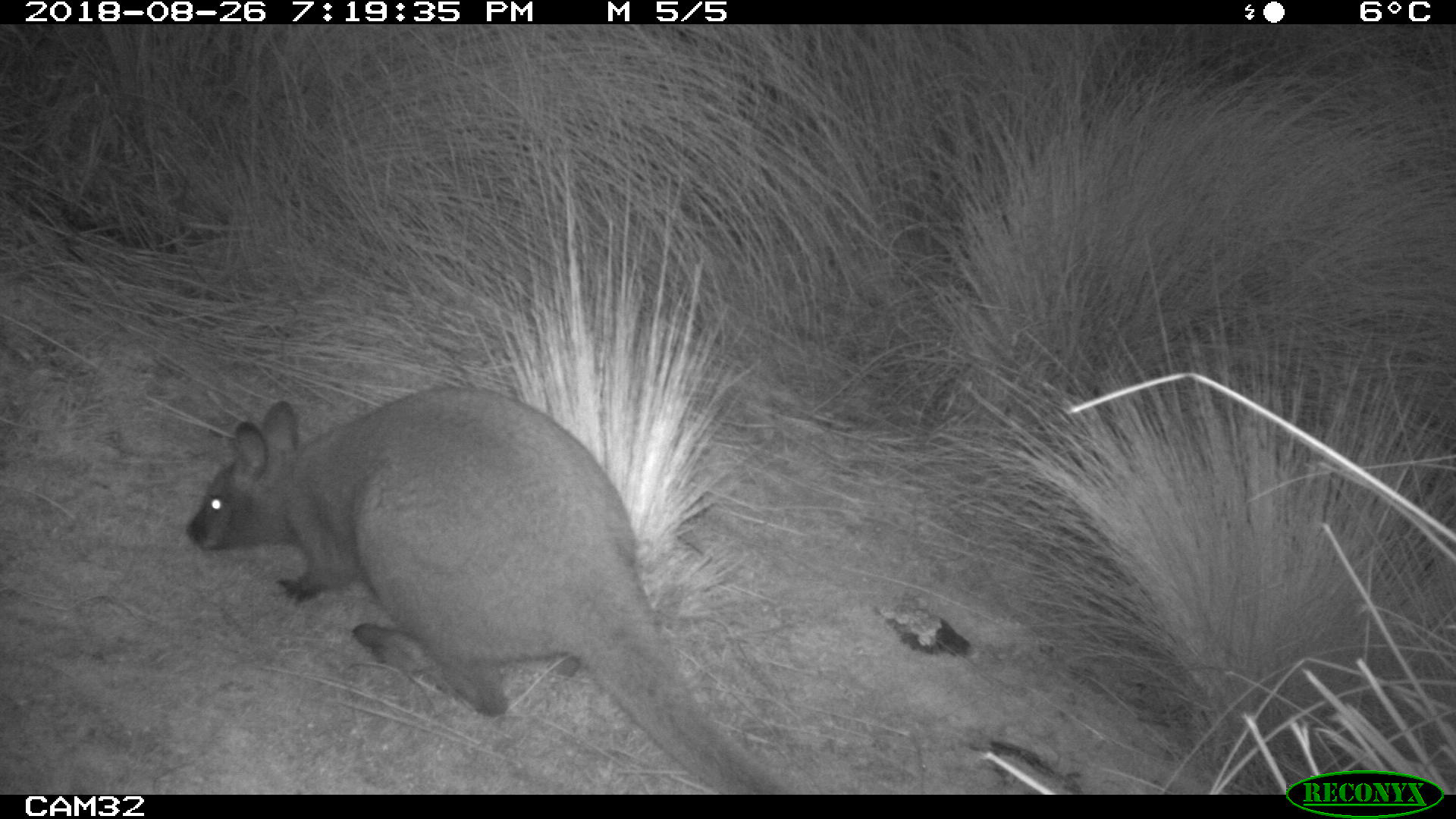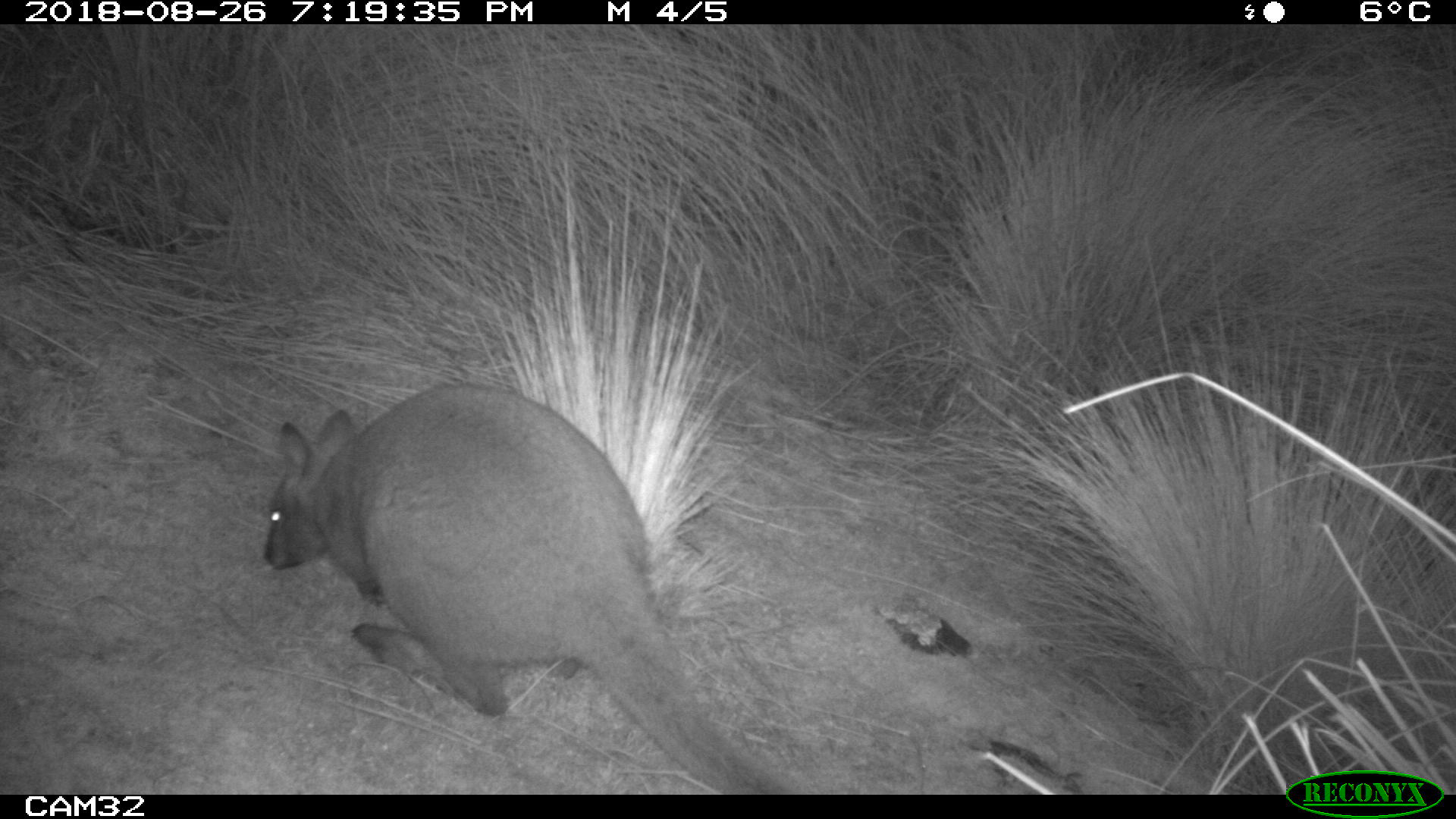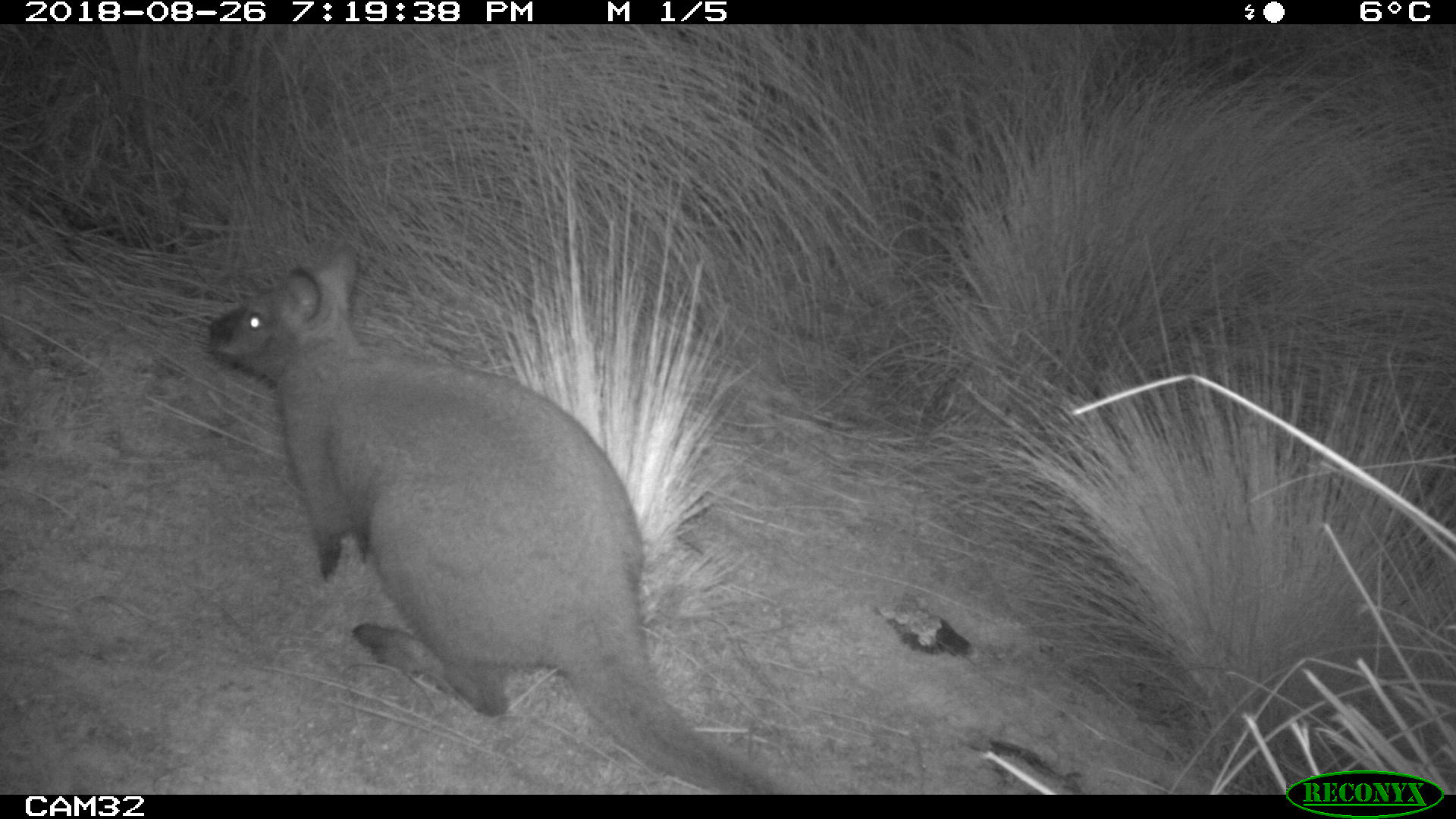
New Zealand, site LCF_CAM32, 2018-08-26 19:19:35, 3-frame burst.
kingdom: Animalia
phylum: Chordata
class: Mammalia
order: Diprotodontia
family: Macropodidae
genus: Notamacropus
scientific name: Notamacropus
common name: wallaby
Wallaby (Notamacropus).